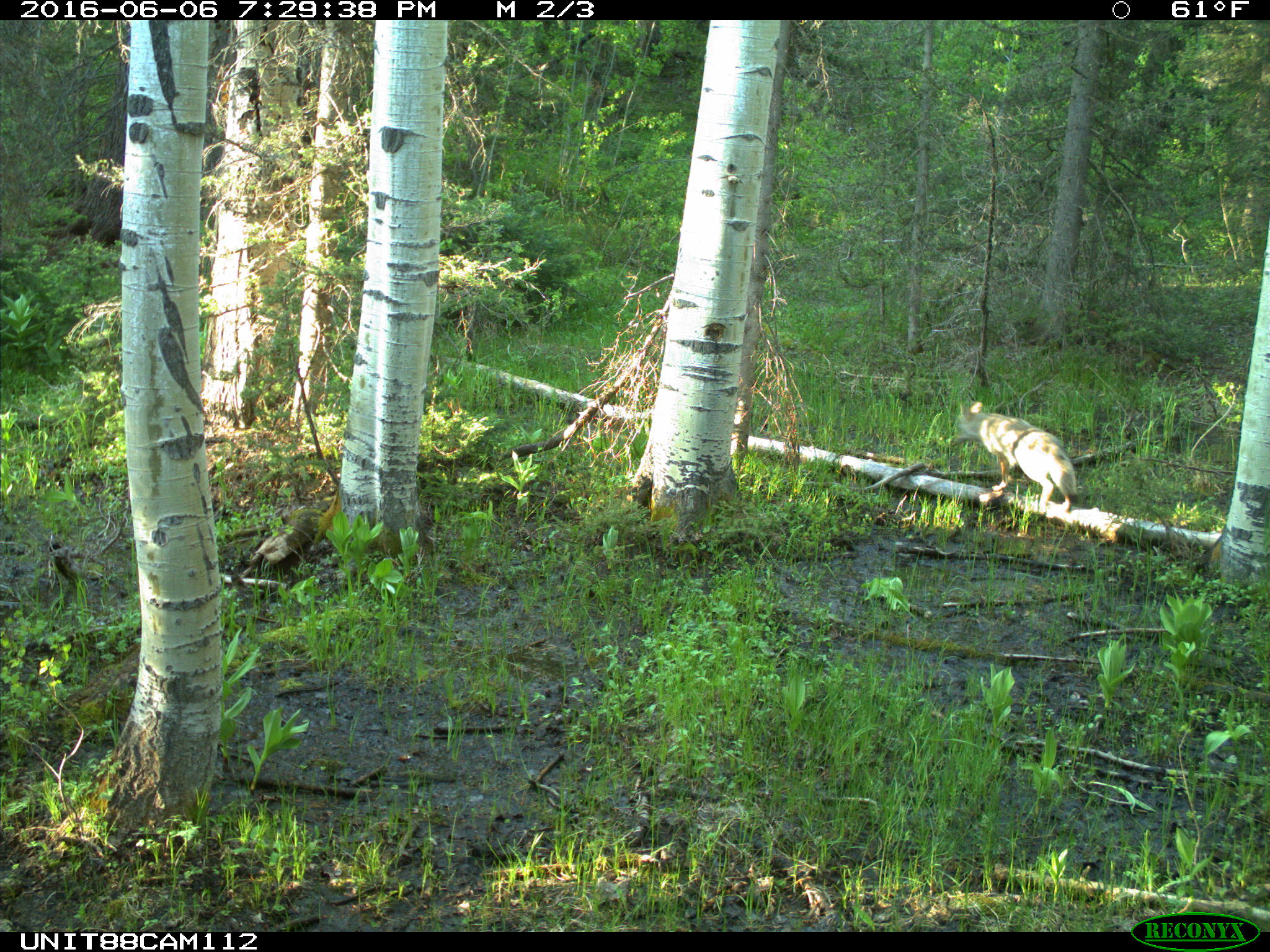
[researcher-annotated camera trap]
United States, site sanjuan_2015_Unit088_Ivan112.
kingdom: Animalia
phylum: Chordata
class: Mammalia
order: Carnivora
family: Canidae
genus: Canis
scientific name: Canis latrans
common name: coyote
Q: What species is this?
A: Canis latrans (coyote).